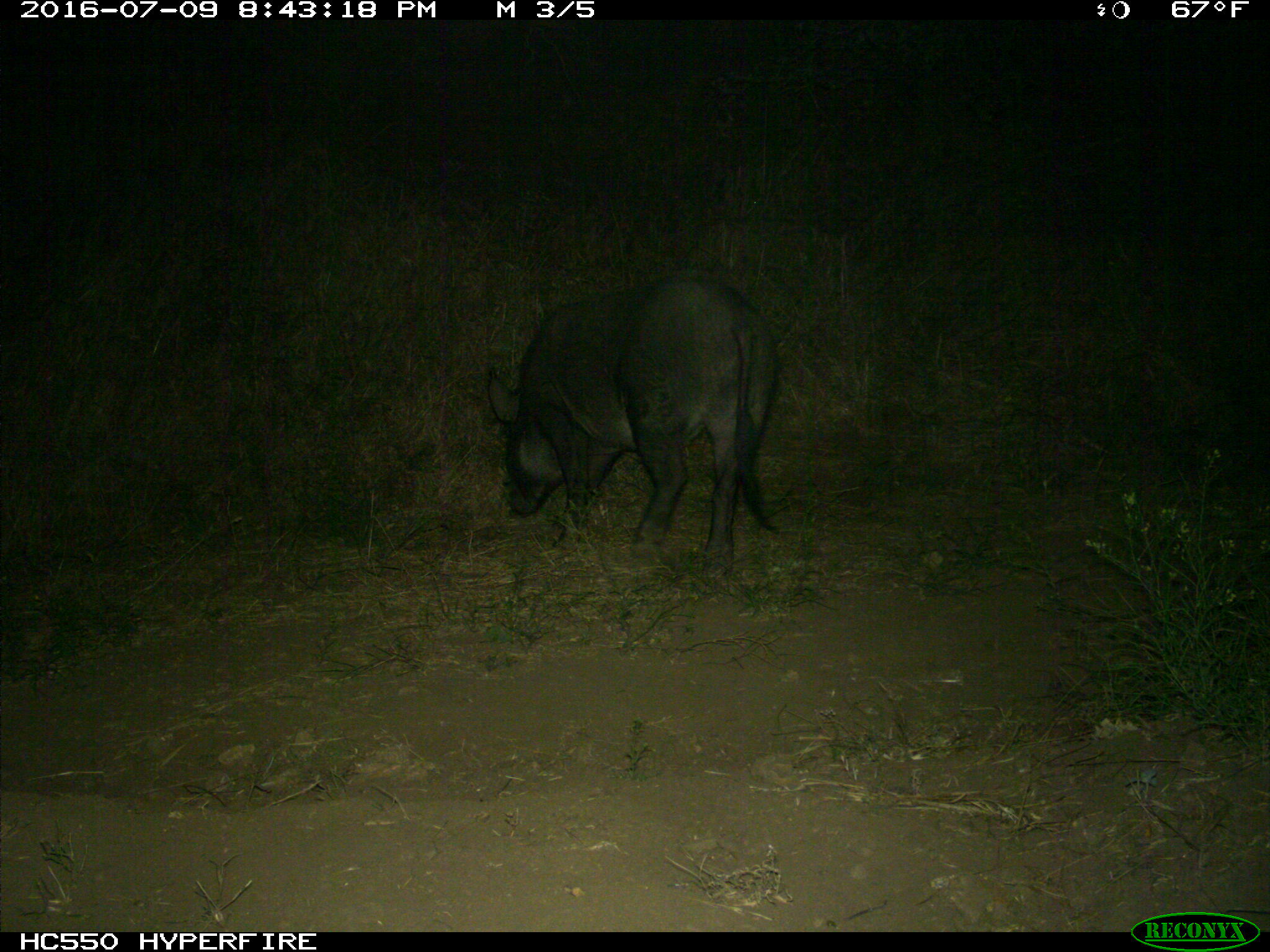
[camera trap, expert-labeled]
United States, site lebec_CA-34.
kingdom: Animalia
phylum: Chordata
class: Mammalia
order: Artiodactyla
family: Suidae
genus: Sus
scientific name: Sus scrofa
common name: wild boar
Sus scrofa (wild boar).